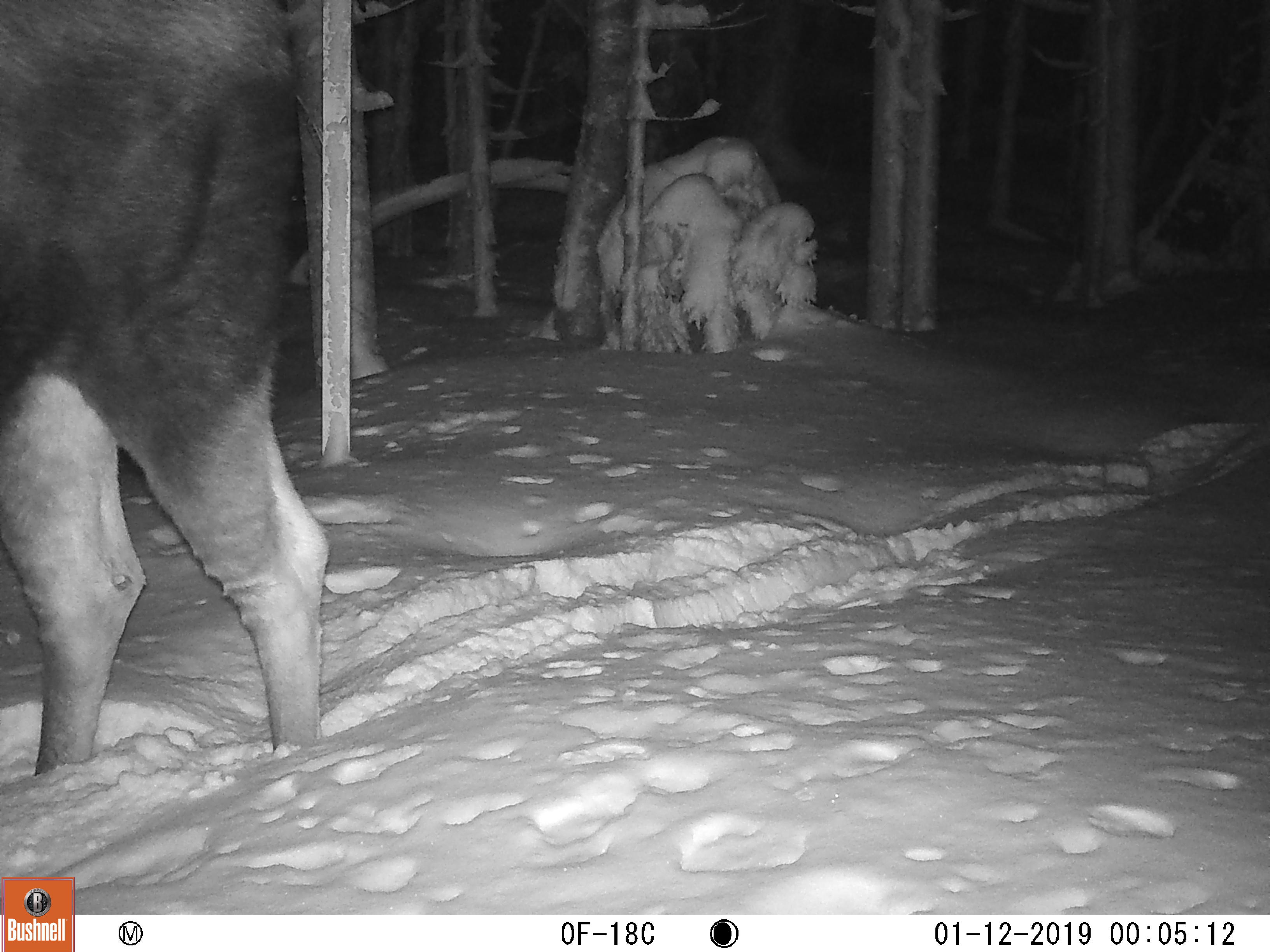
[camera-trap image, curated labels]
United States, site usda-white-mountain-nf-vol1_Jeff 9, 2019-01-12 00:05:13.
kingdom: Animalia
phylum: Chordata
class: Mammalia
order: Artiodactyla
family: Cervidae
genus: Alces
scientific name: Alces alces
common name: moose